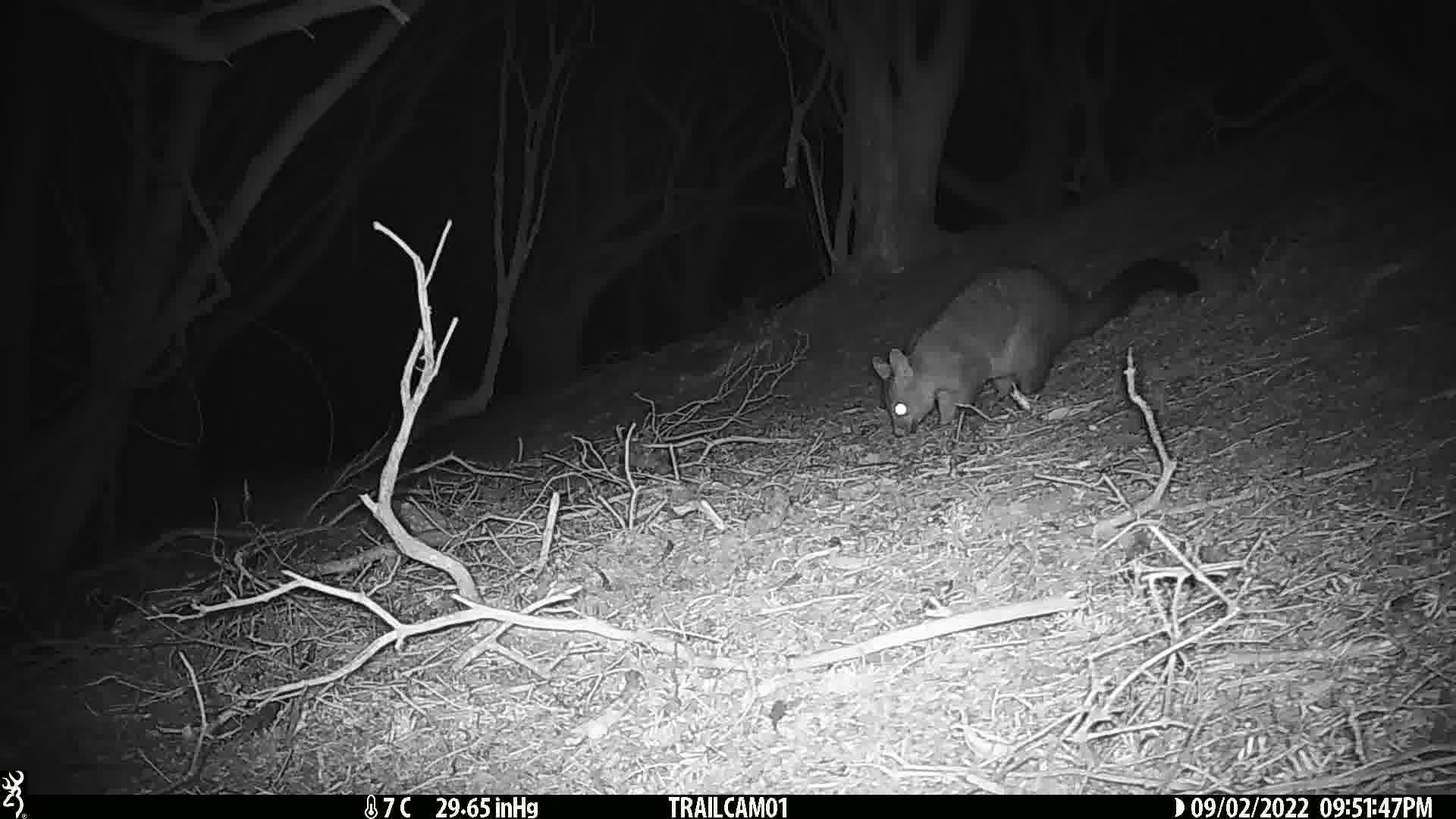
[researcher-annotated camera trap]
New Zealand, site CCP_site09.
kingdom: Animalia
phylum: Chordata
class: Mammalia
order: Diprotodontia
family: Phalangeridae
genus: Trichosurus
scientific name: Trichosurus vulpecula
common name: common brushtail possum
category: possum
Possum (common brushtail possum) (Trichosurus vulpecula).